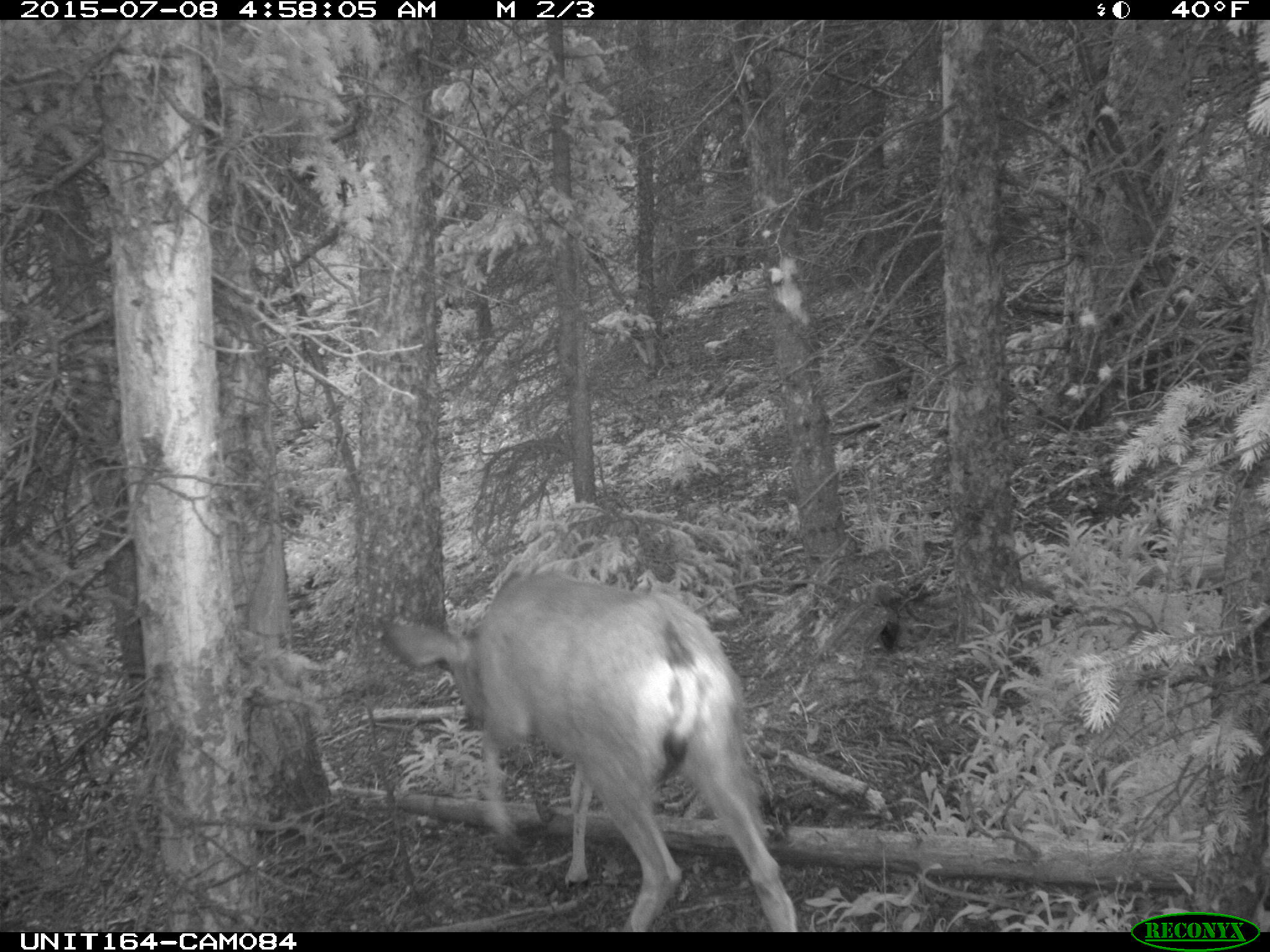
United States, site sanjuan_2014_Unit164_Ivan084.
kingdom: Animalia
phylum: Chordata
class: Mammalia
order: Artiodactyla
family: Cervidae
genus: Odocoileus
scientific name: Odocoileus hemionus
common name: mule deer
Odocoileus hemionus (mule deer).